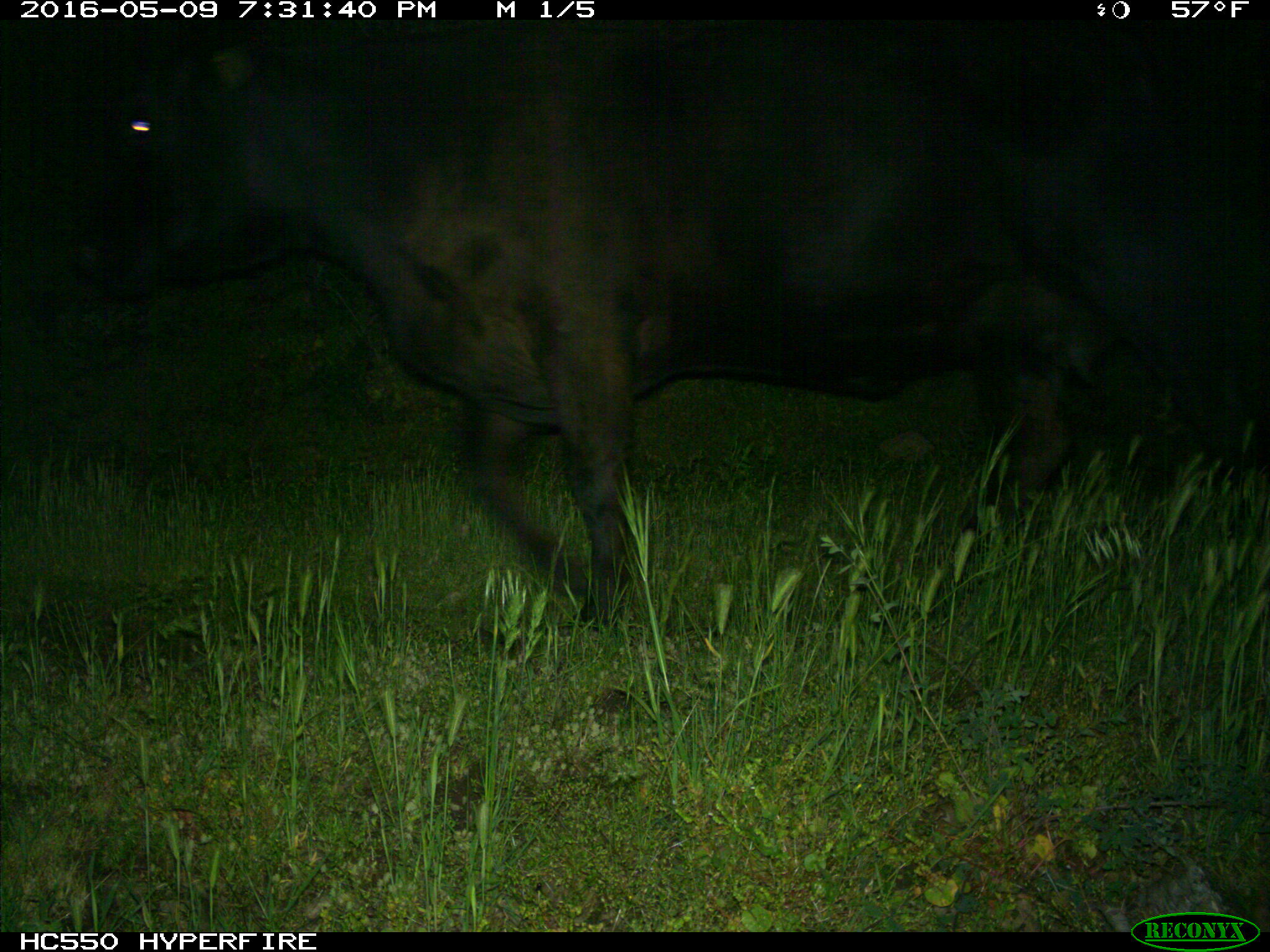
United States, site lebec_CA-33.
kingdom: Animalia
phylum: Chordata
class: Mammalia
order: Artiodactyla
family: Bovidae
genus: Bos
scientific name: Bos taurus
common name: domestic cow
Bos taurus (domestic cow).